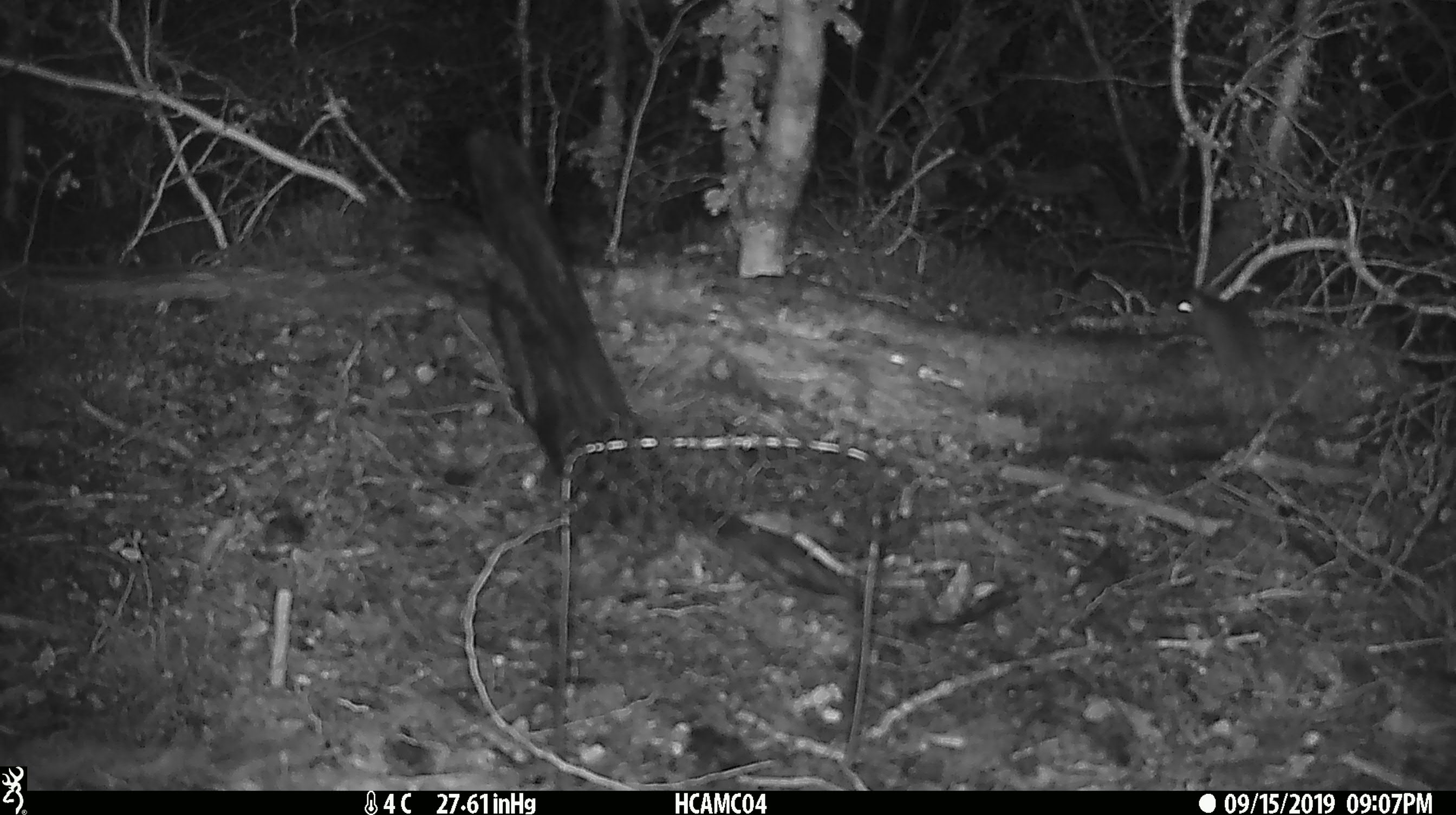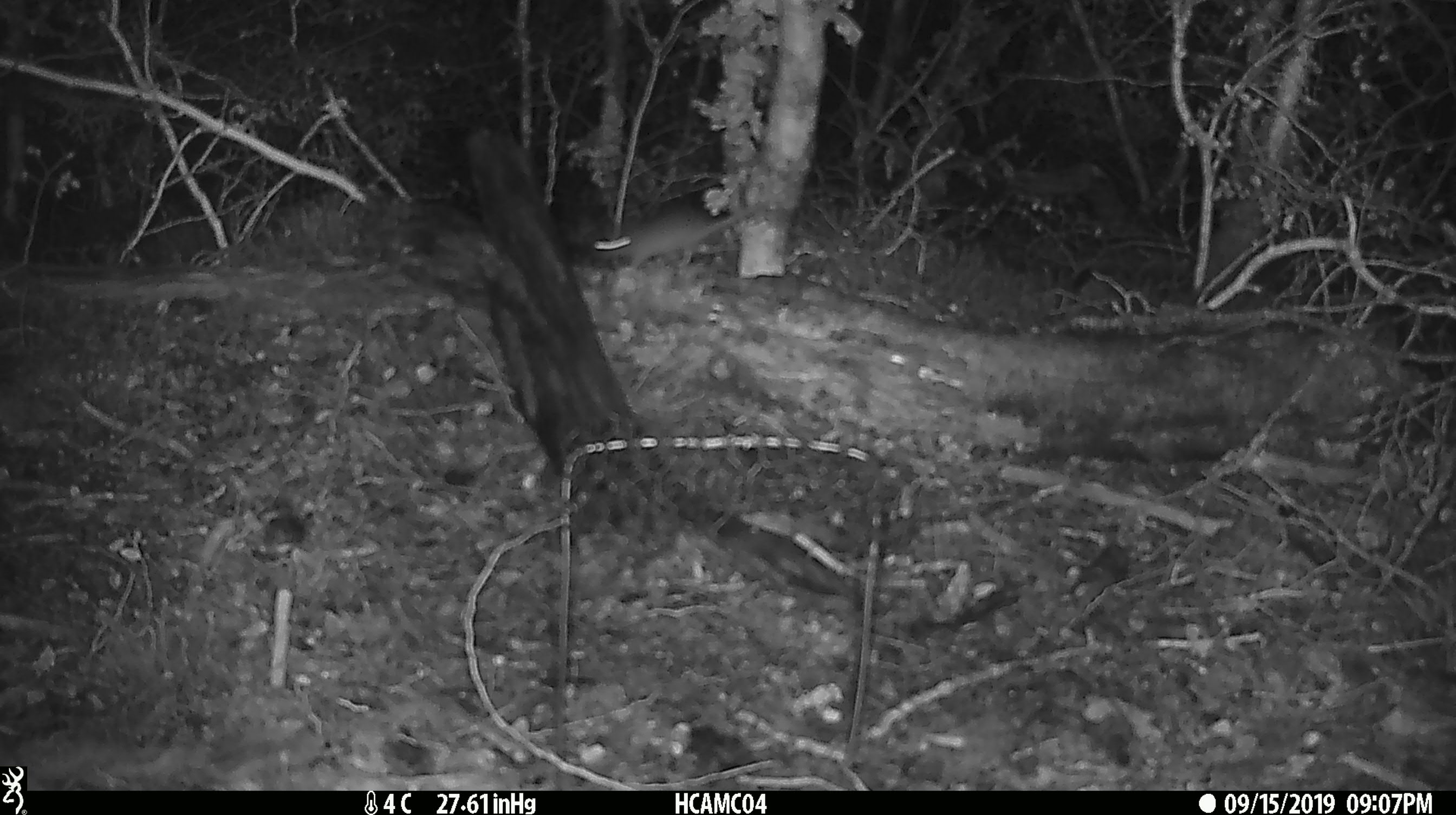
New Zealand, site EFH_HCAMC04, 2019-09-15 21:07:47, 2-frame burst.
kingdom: Animalia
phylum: Chordata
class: Mammalia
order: Rodentia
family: Muridae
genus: Mus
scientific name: Mus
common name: mouse